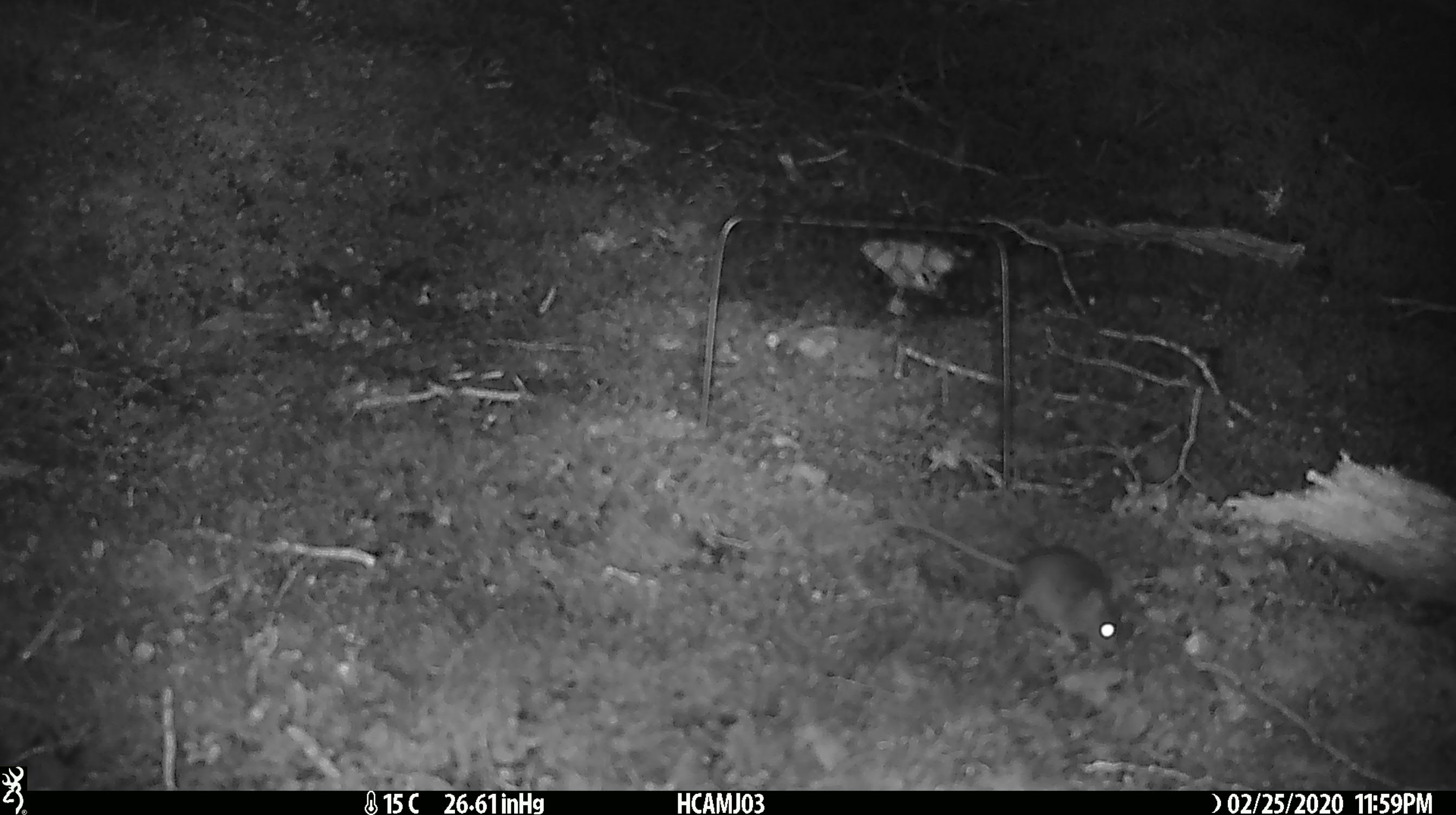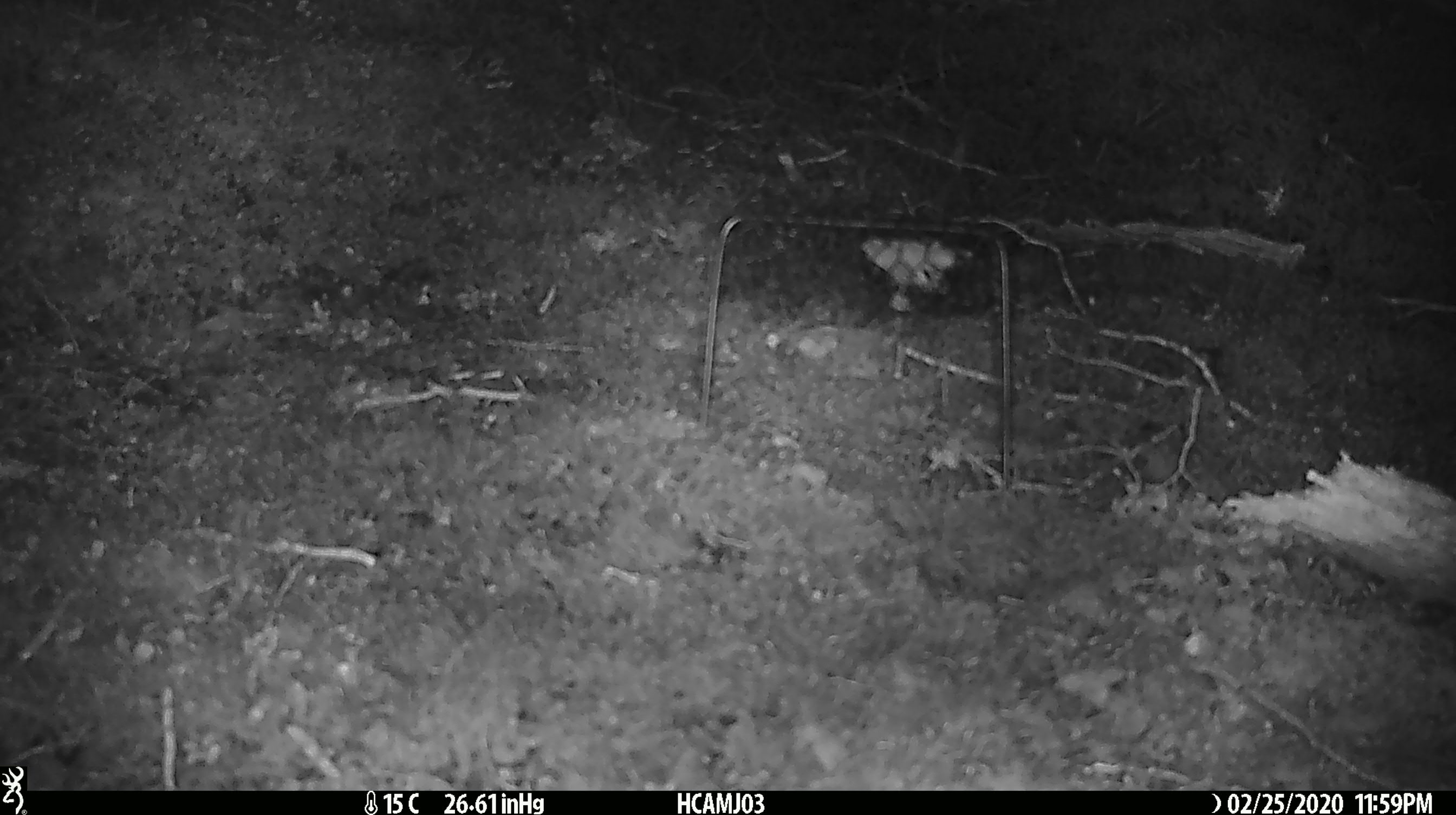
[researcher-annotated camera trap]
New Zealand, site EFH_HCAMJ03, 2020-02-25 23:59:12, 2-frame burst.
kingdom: Animalia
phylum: Chordata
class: Mammalia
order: Rodentia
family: Muridae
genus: Mus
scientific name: Mus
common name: mouse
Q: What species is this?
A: Mouse (Mus).